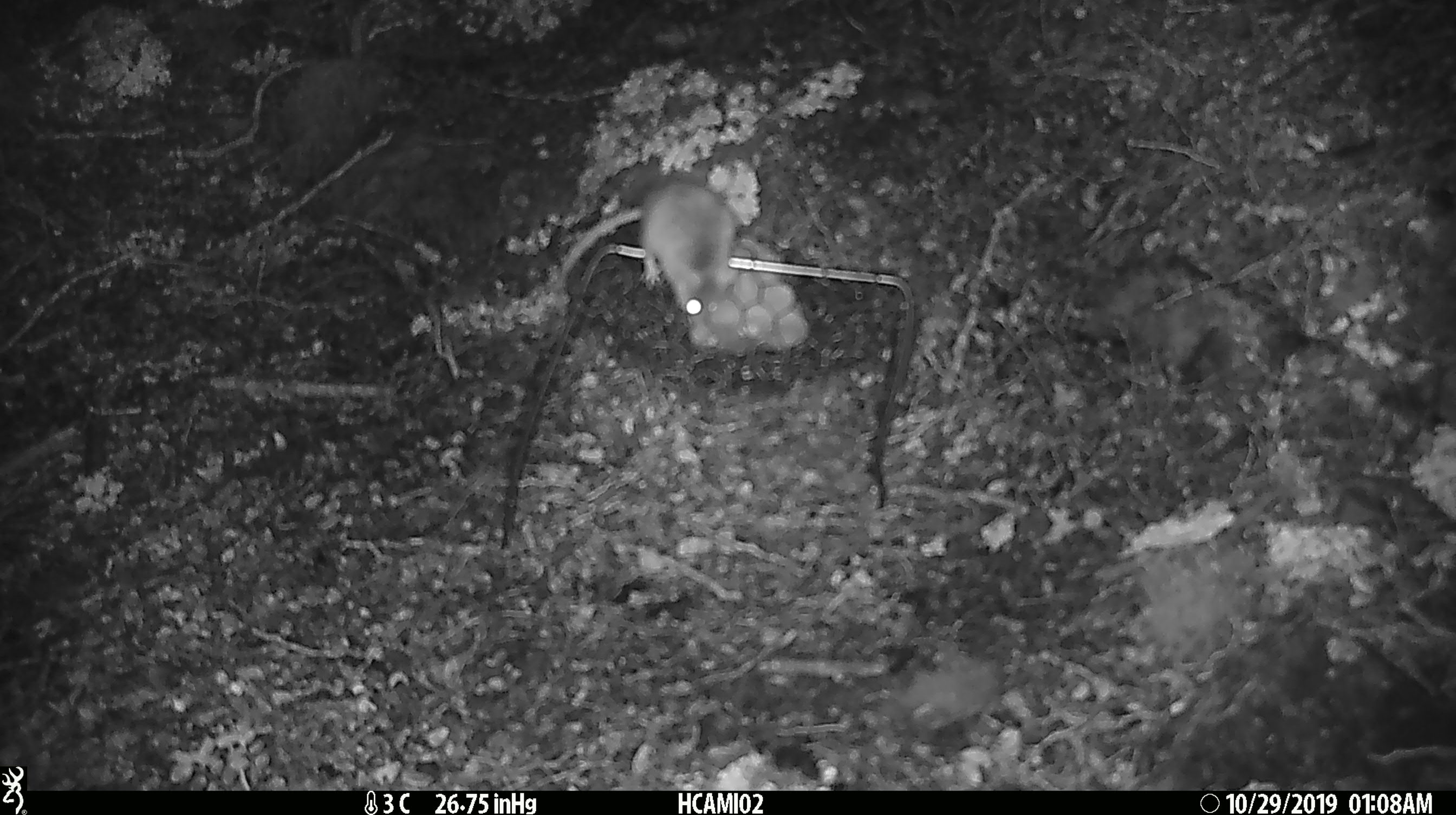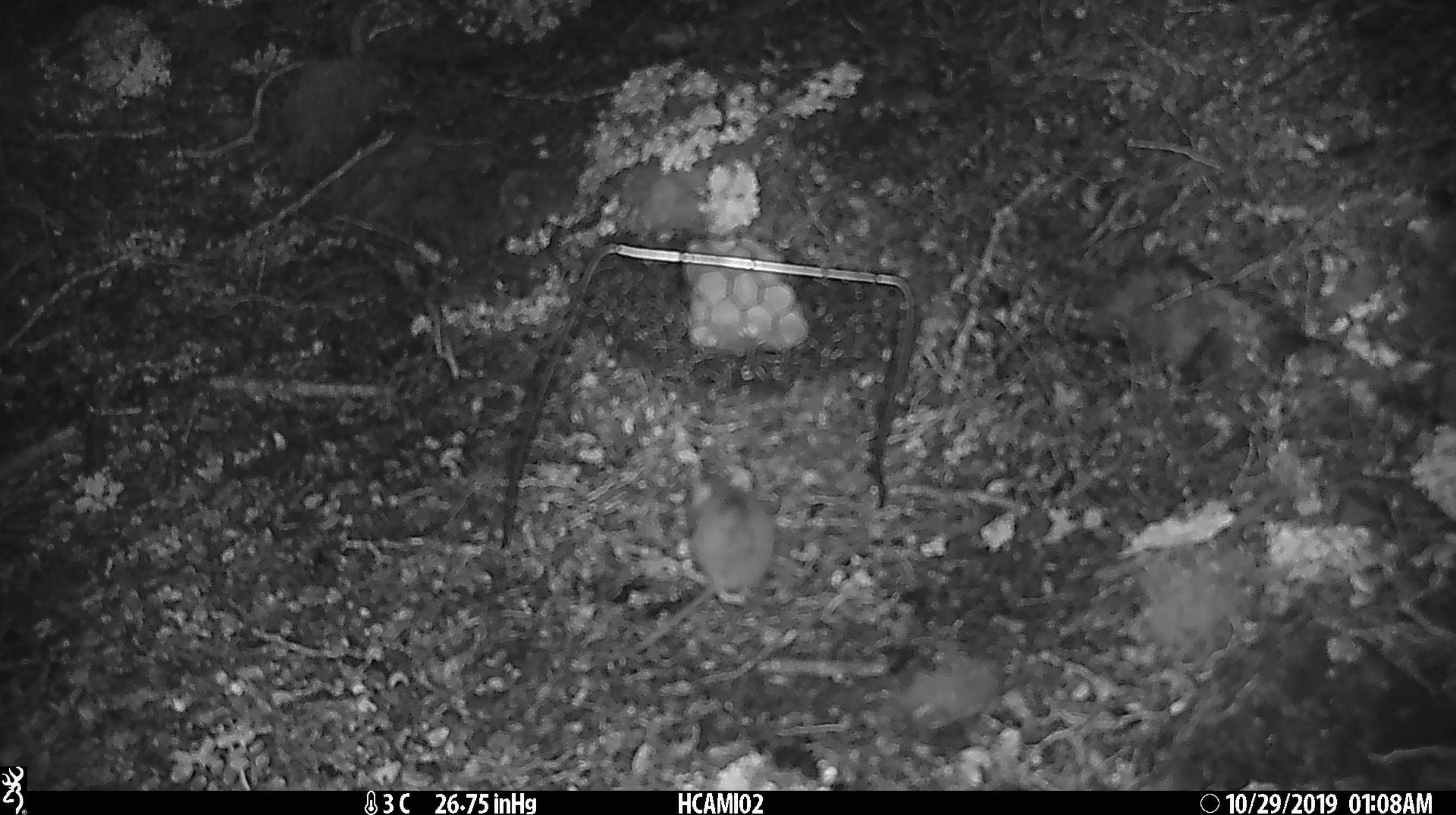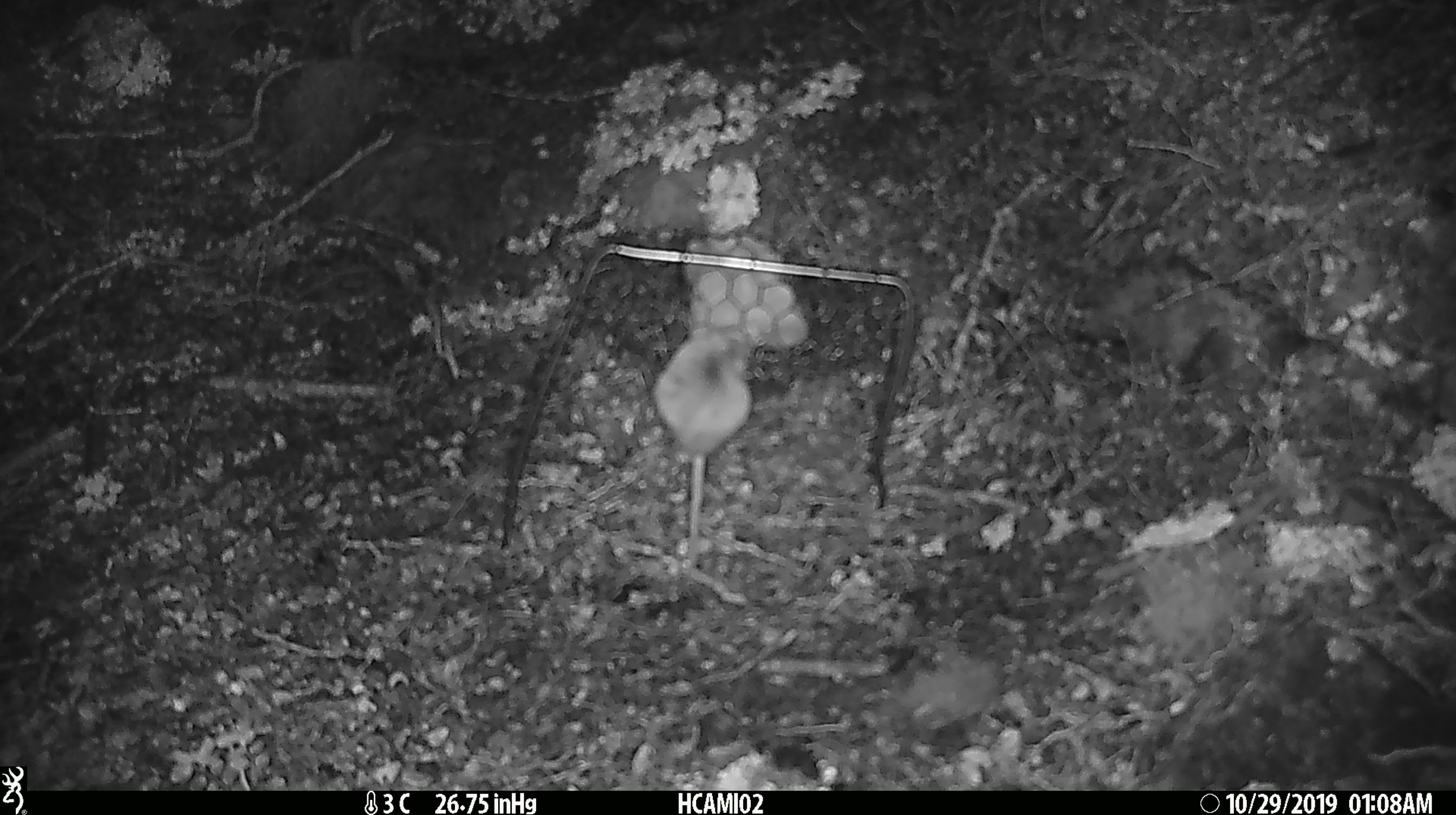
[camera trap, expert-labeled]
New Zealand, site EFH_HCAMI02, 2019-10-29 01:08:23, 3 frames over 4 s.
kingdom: Animalia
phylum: Chordata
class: Mammalia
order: Rodentia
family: Muridae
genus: Mus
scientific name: Mus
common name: mouse